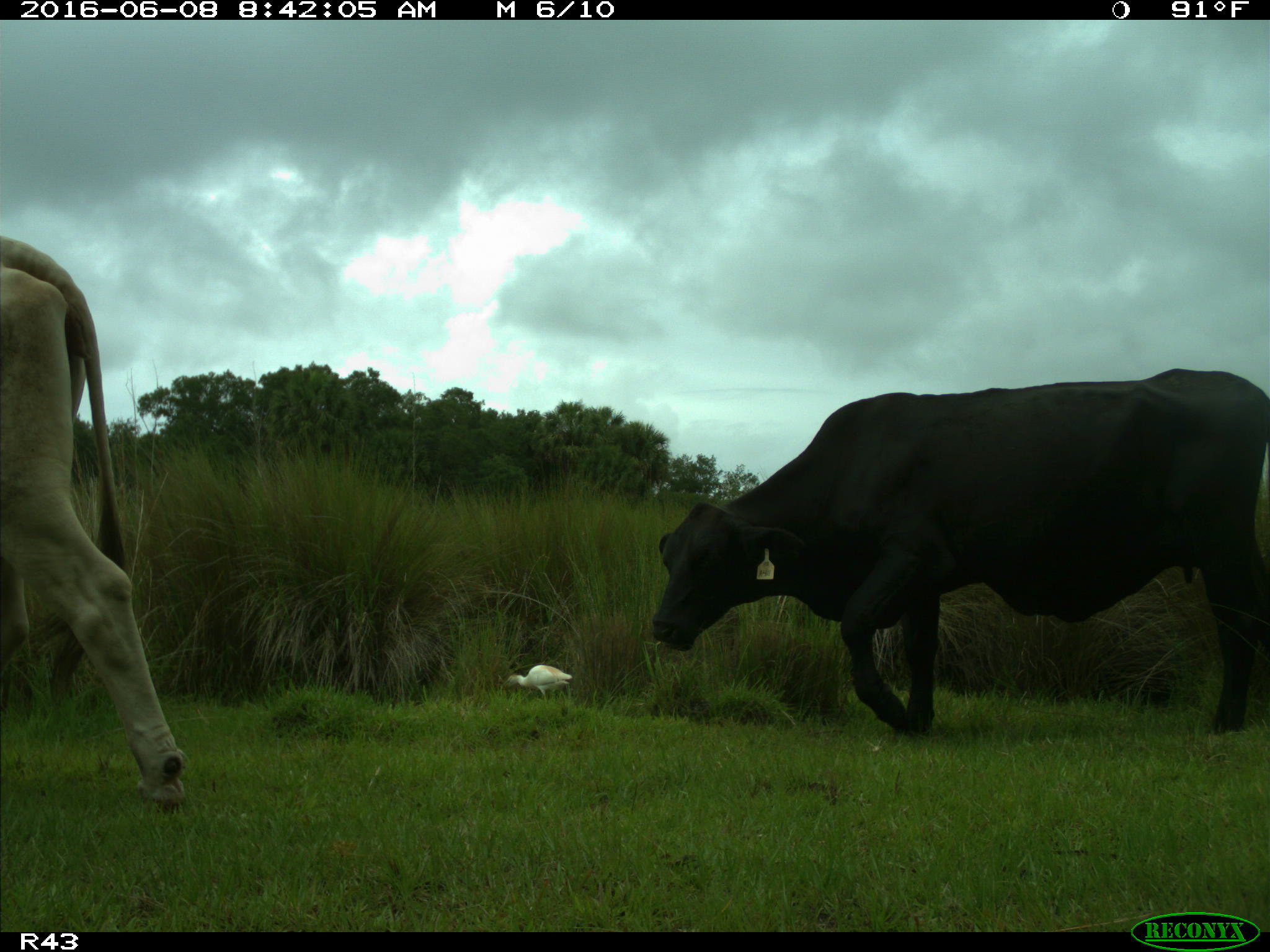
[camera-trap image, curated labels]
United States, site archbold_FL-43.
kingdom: Animalia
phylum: Chordata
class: Mammalia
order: Artiodactyla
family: Bovidae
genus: Bos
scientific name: Bos taurus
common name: domestic cow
Bos taurus (domestic cow).